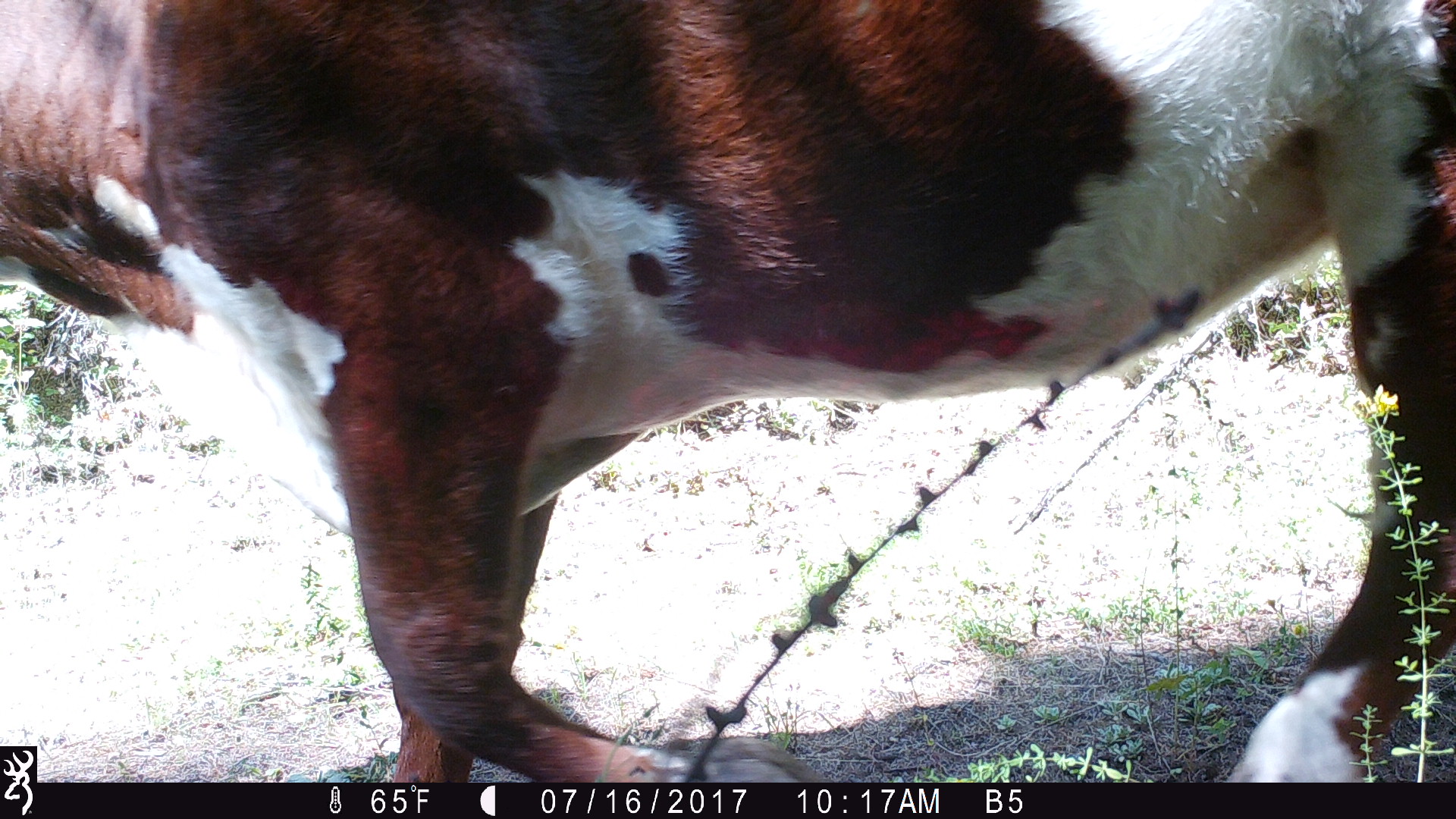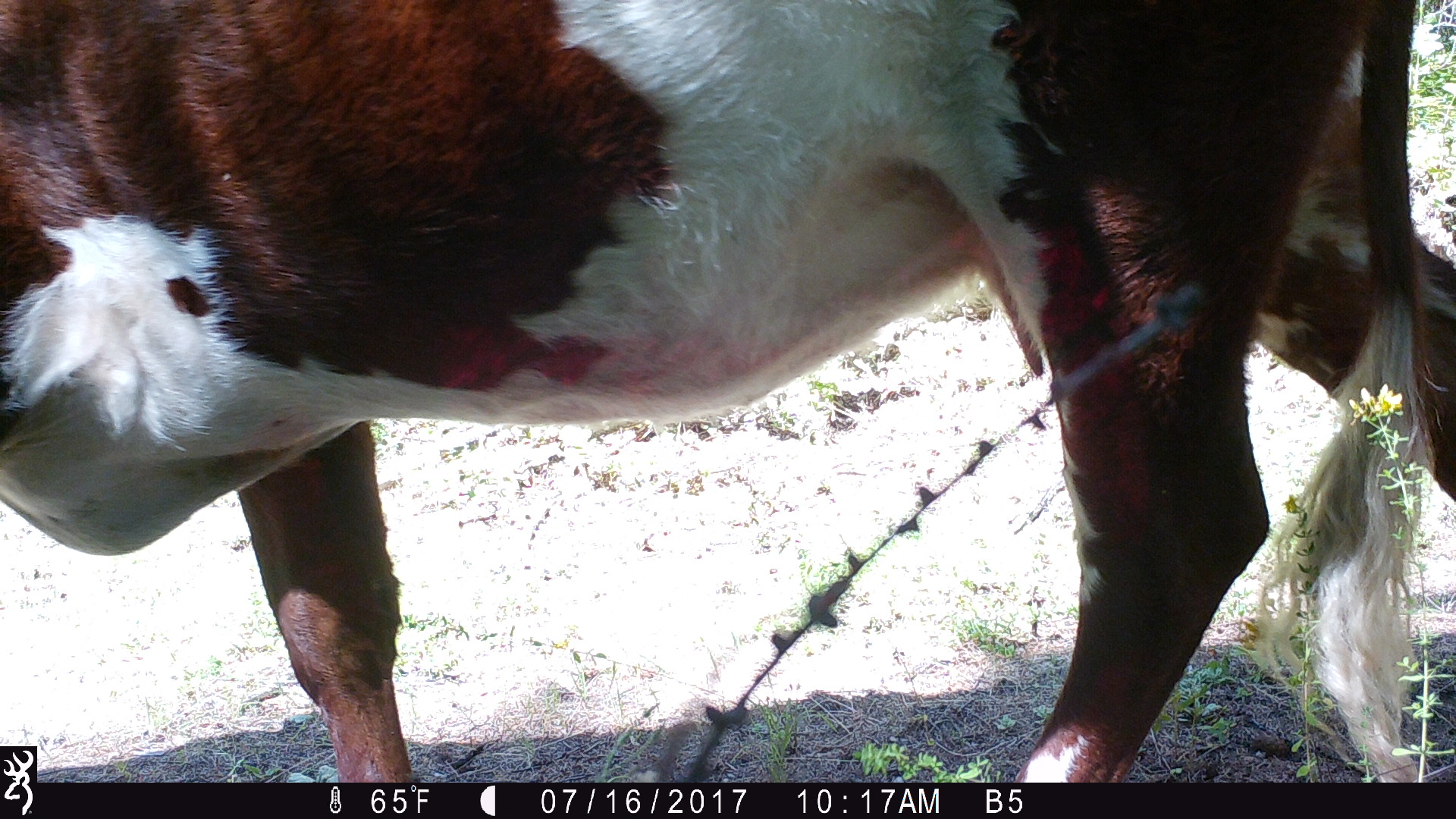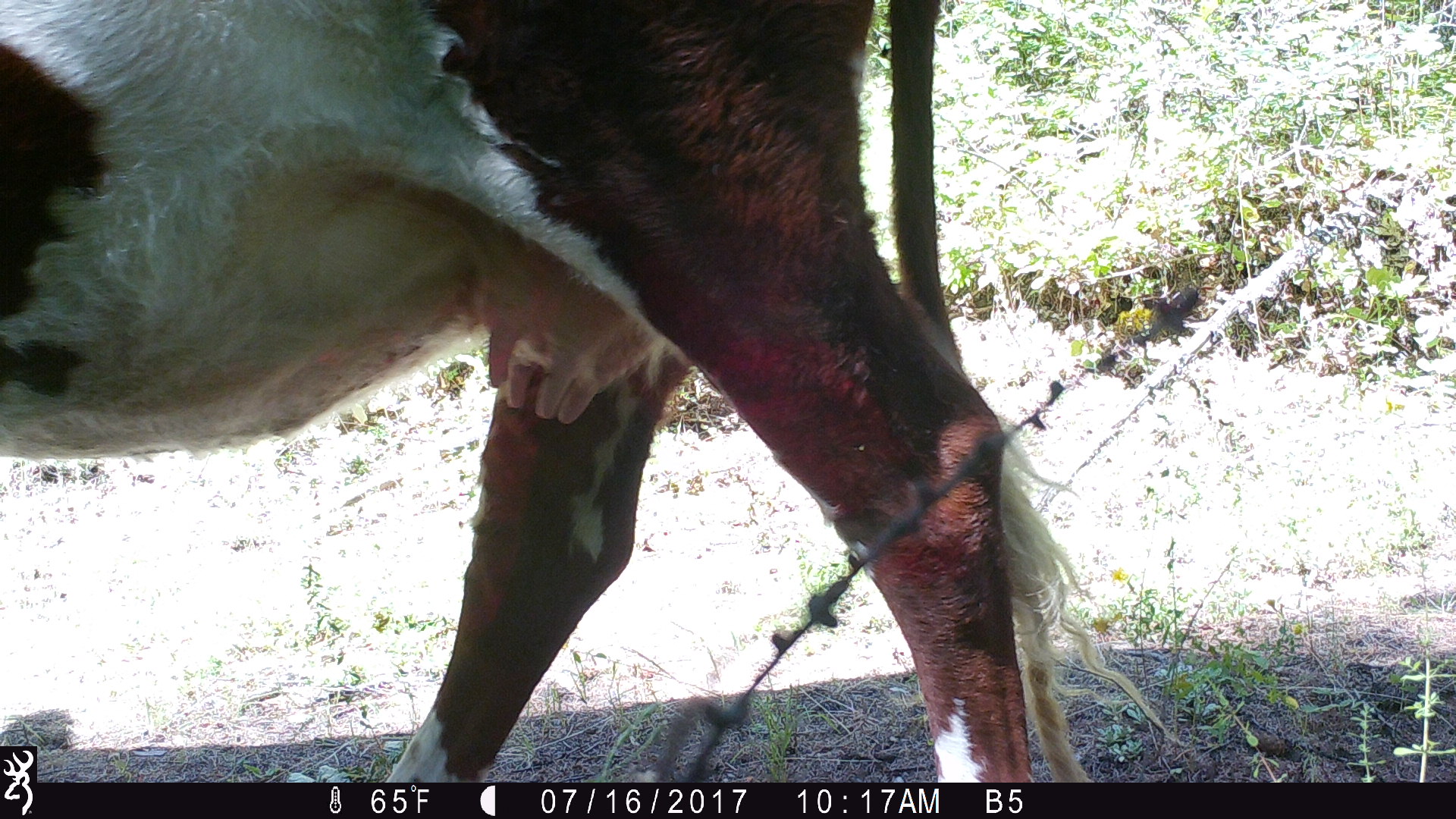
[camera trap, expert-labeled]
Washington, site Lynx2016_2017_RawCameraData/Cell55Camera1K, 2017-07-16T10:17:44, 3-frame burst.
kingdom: Animalia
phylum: Chordata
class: Mammalia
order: Artiodactyla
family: Bovidae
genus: Bos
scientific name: Bos taurus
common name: domestic cattle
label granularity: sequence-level